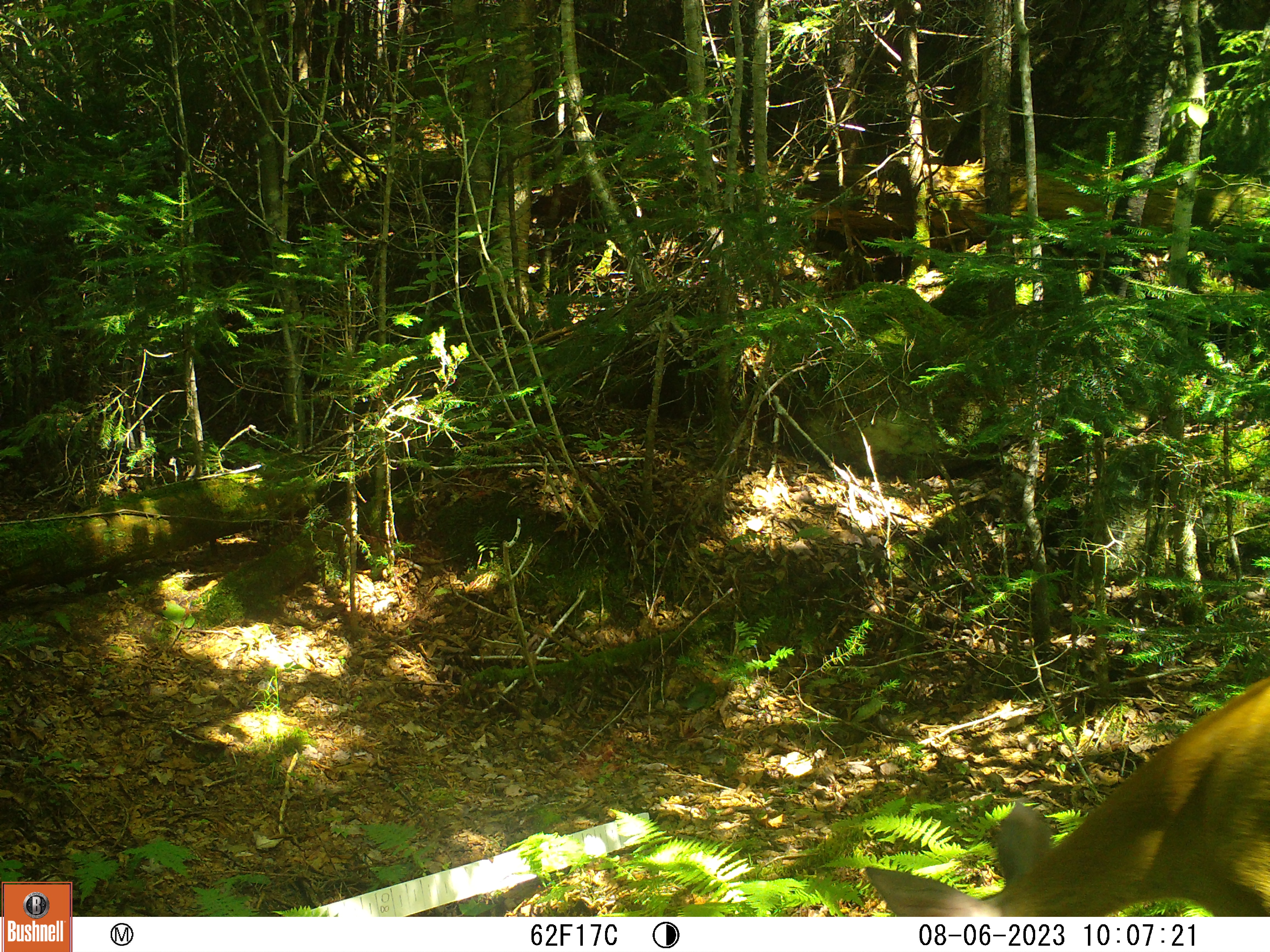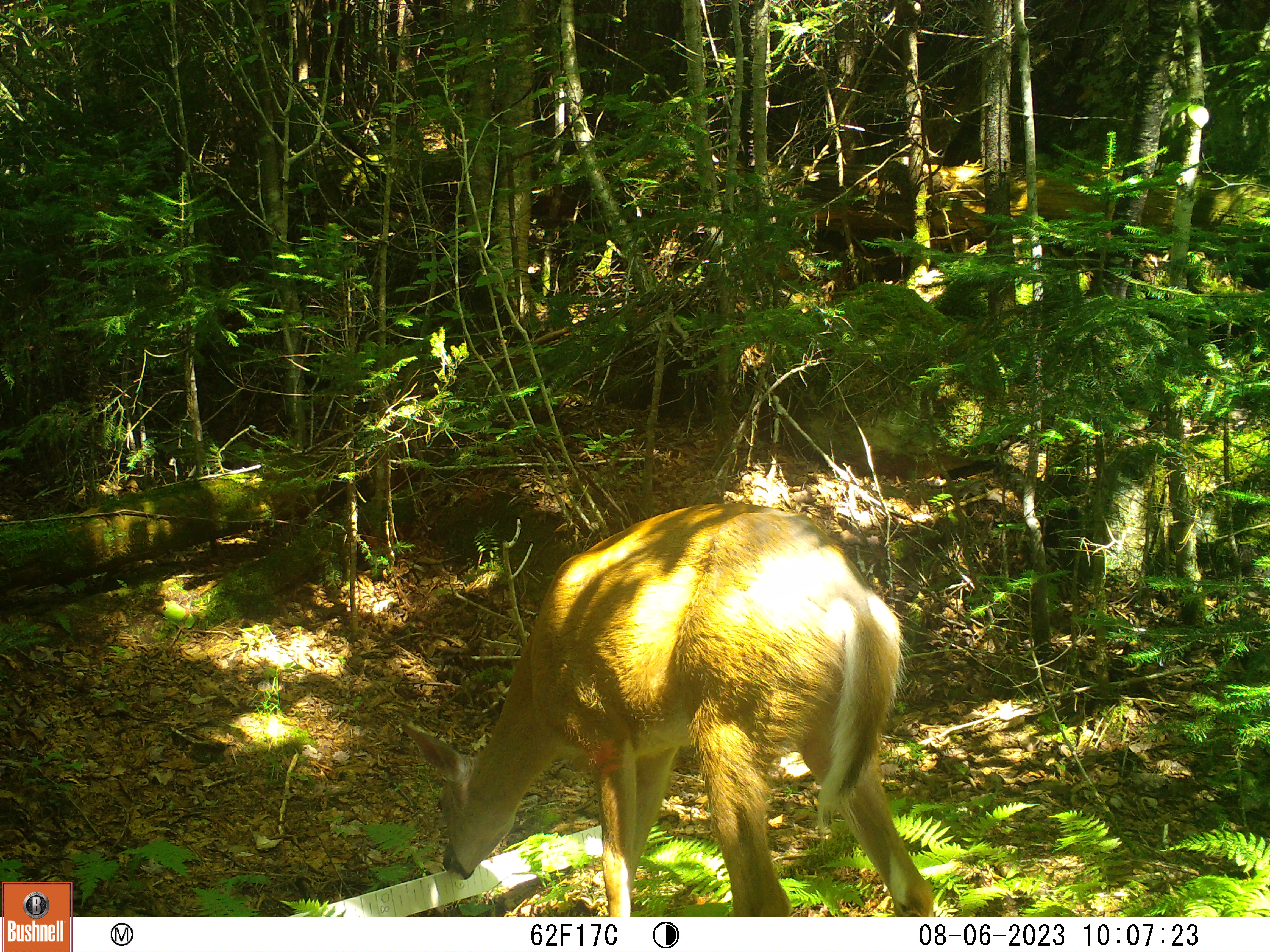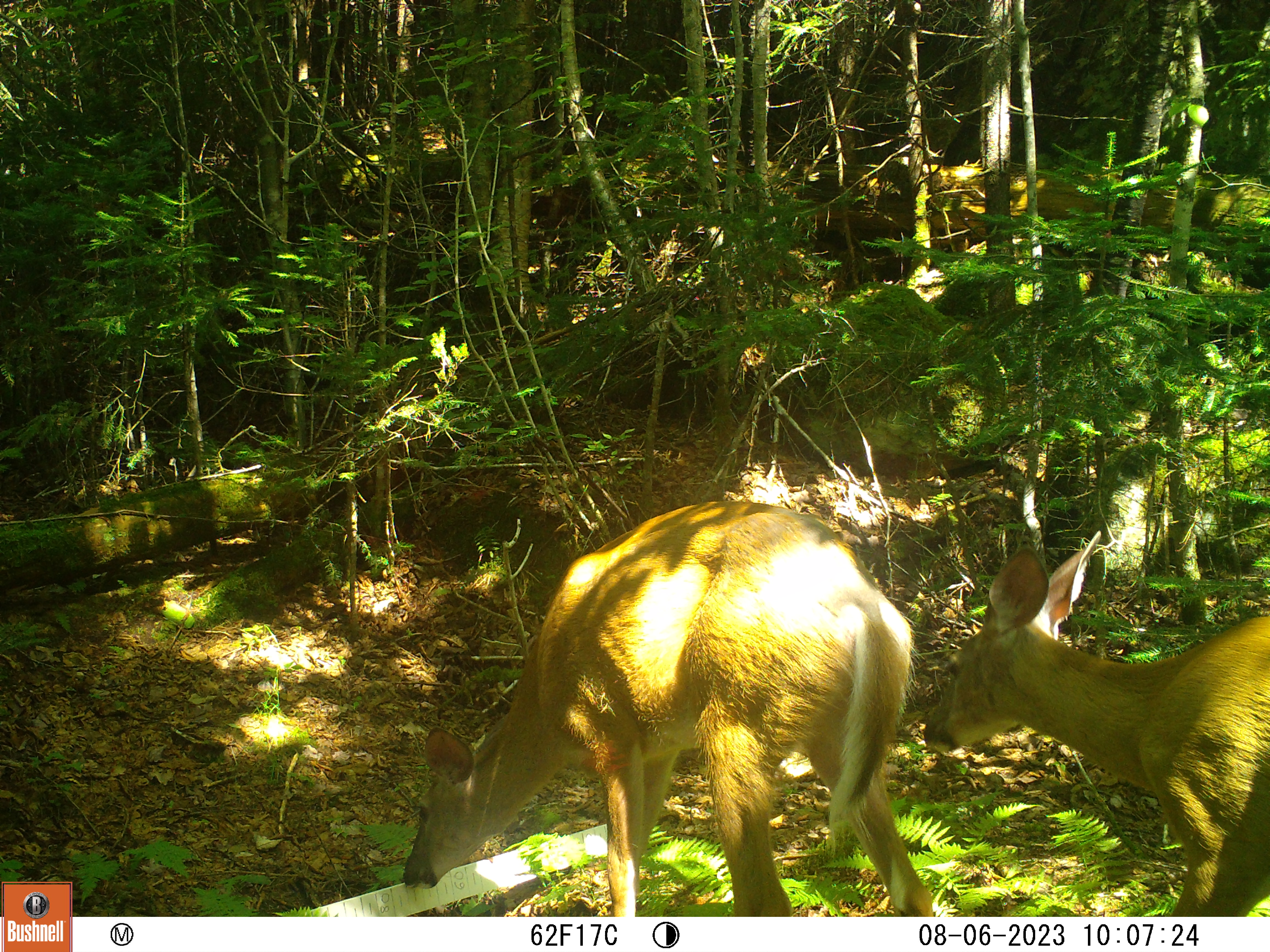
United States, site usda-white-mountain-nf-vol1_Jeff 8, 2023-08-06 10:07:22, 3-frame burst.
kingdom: Animalia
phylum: Chordata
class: Mammalia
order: Artiodactyla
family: Cervidae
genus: Odocoileus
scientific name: Odocoileus virginianus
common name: white-tailed deer